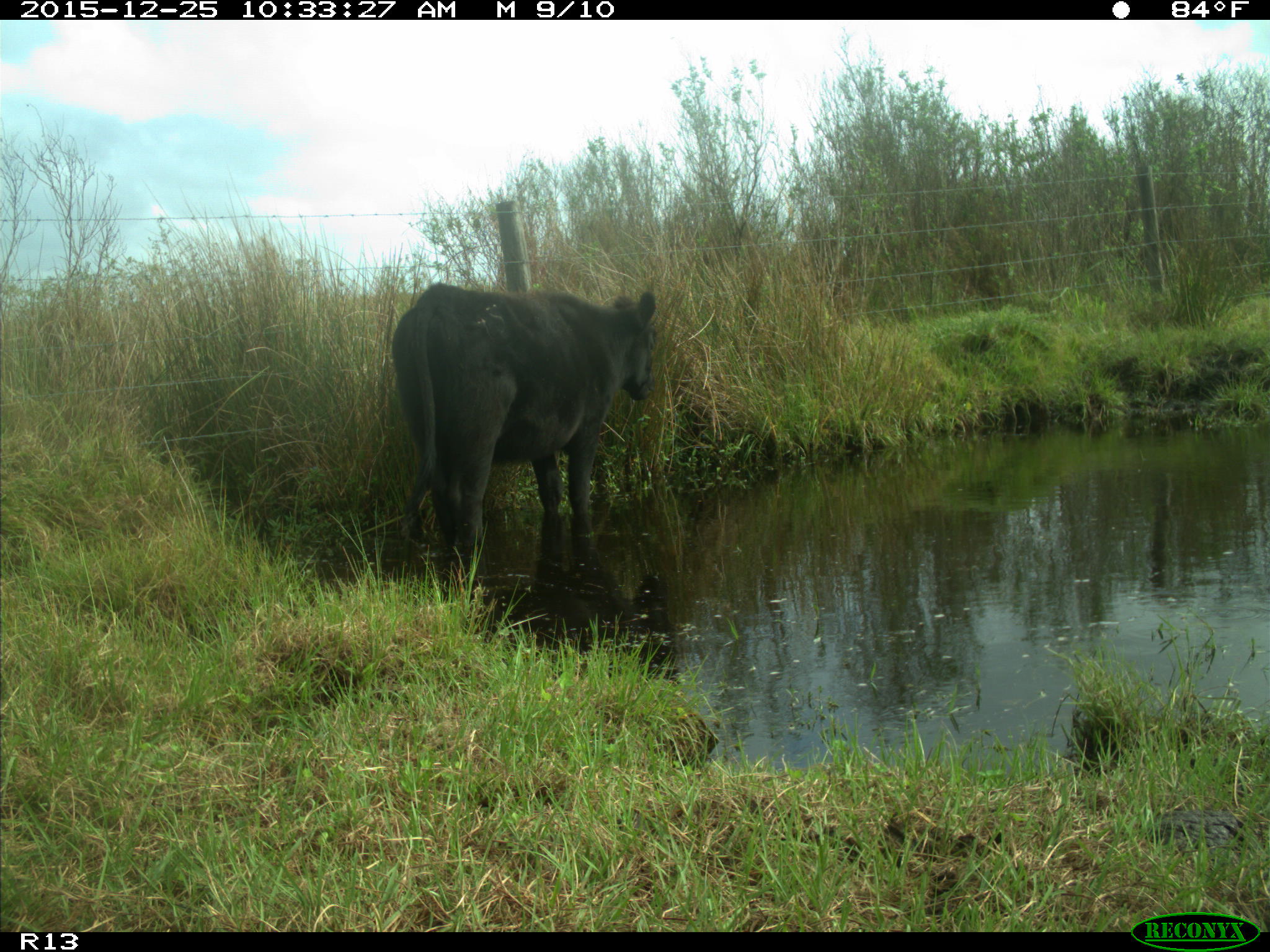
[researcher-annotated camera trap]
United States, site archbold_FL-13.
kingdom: Animalia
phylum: Chordata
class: Mammalia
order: Artiodactyla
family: Bovidae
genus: Bos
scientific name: Bos taurus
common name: domestic cow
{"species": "Bos taurus (domestic cow)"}